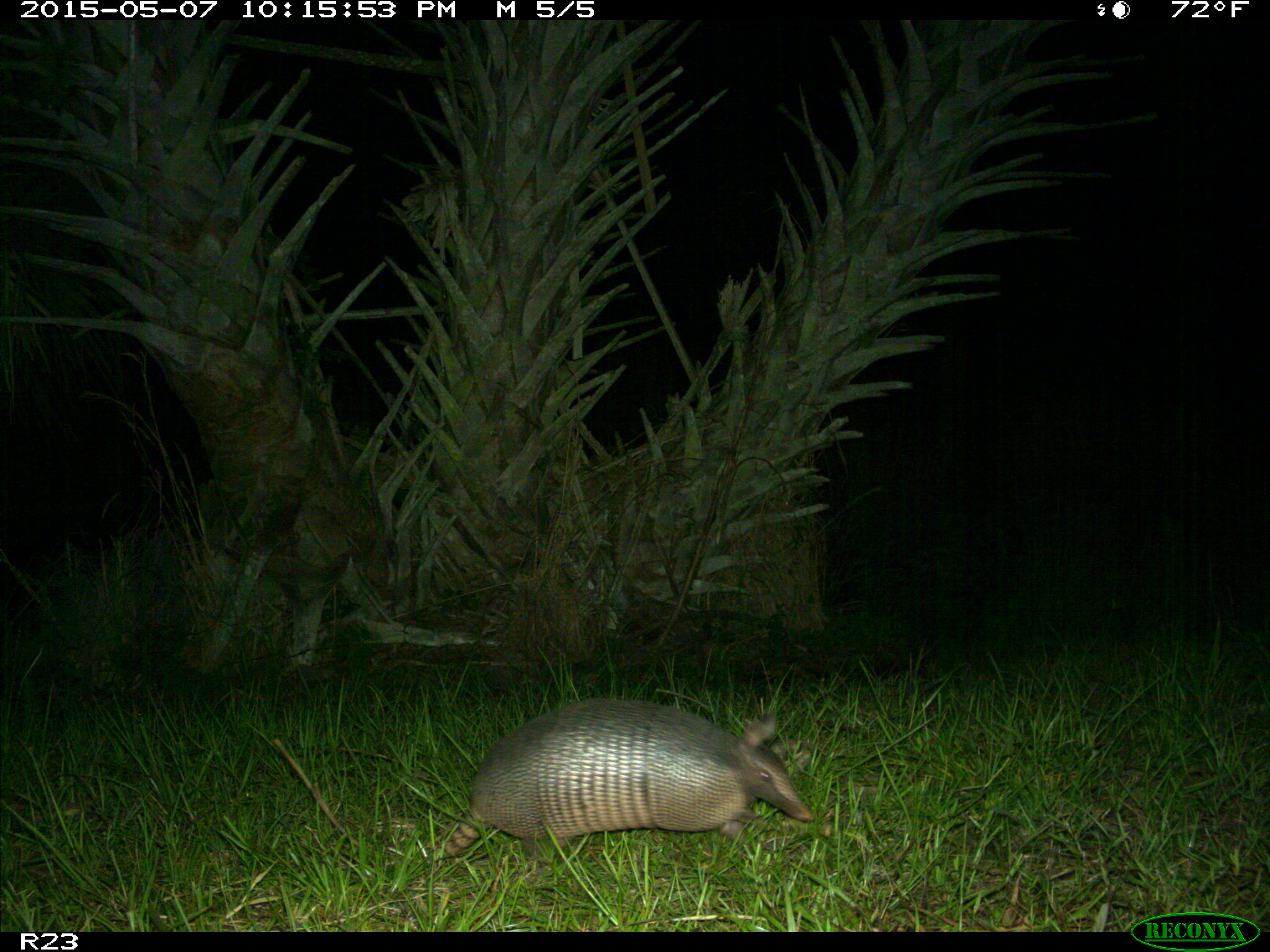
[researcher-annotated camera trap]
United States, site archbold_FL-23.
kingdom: Animalia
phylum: Chordata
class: Mammalia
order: Artiodactyla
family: Bovidae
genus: Bos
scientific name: Bos taurus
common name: domestic cow